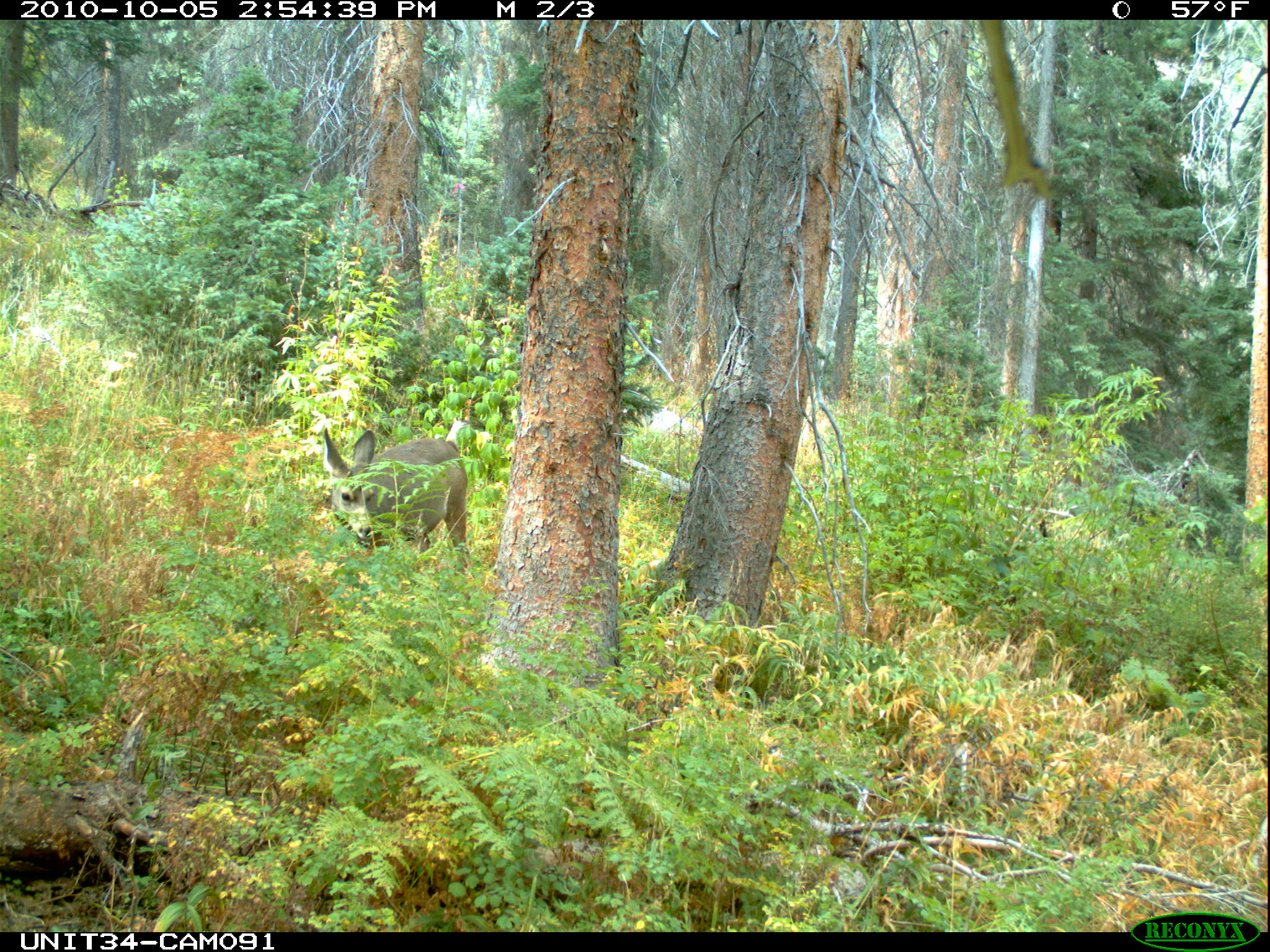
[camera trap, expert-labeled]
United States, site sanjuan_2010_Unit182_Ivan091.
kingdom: Animalia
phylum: Chordata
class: Mammalia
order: Artiodactyla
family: Cervidae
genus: Odocoileus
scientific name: Odocoileus hemionus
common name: mule deer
Odocoileus hemionus (mule deer).